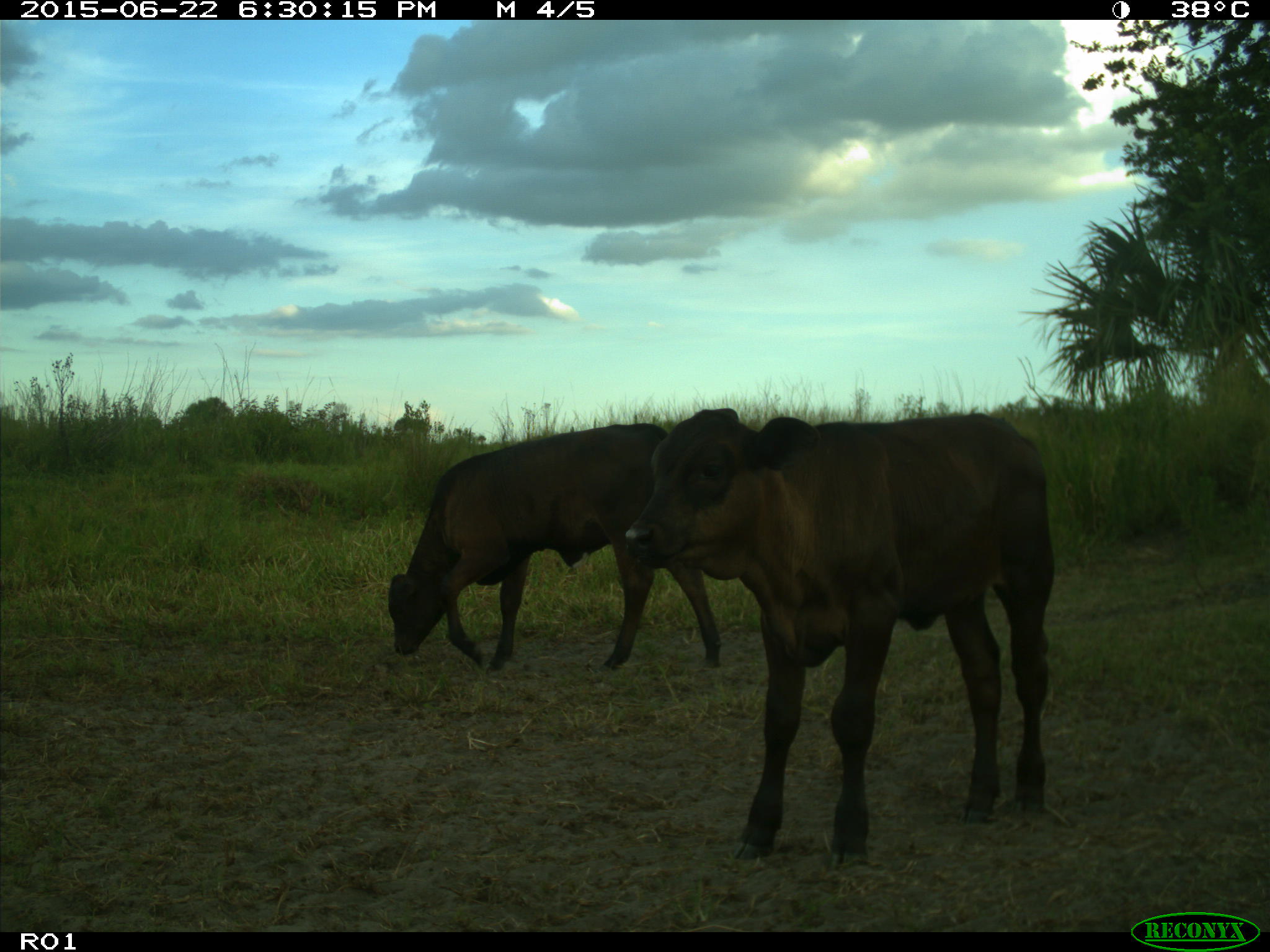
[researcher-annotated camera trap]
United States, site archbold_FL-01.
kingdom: Animalia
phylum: Chordata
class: Mammalia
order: Artiodactyla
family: Bovidae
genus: Bos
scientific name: Bos taurus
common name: domestic cow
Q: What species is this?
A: Bos taurus (domestic cow).